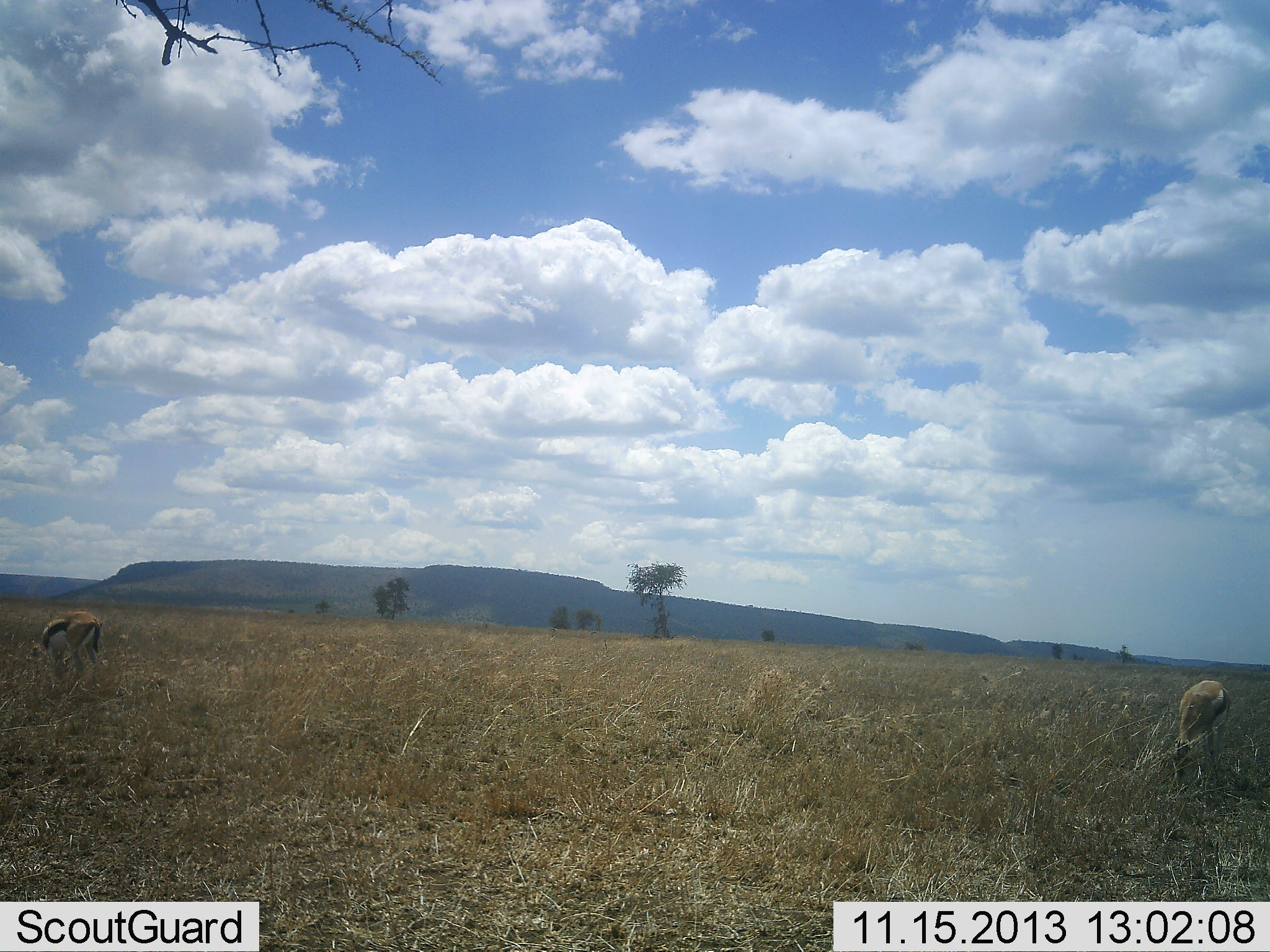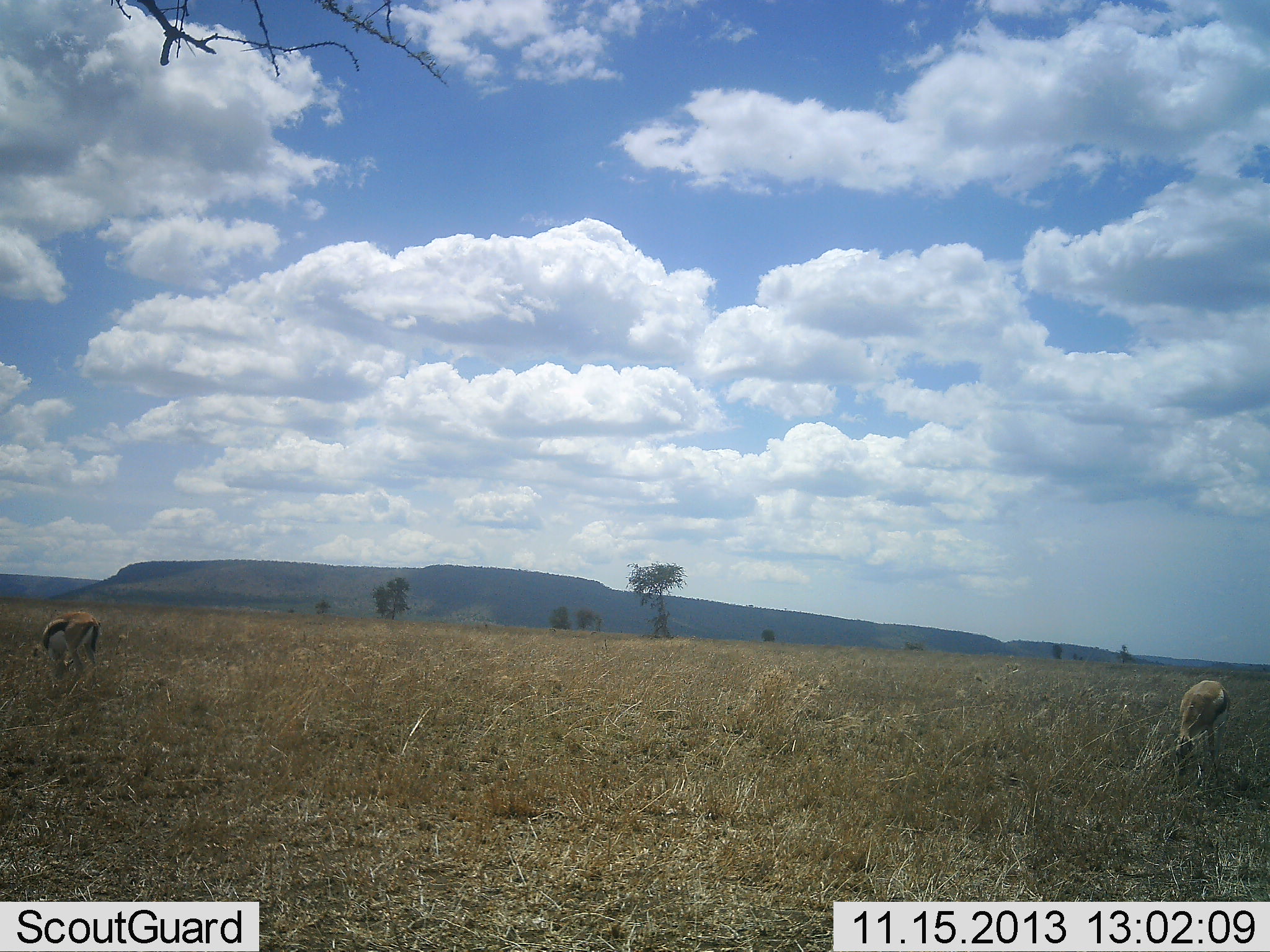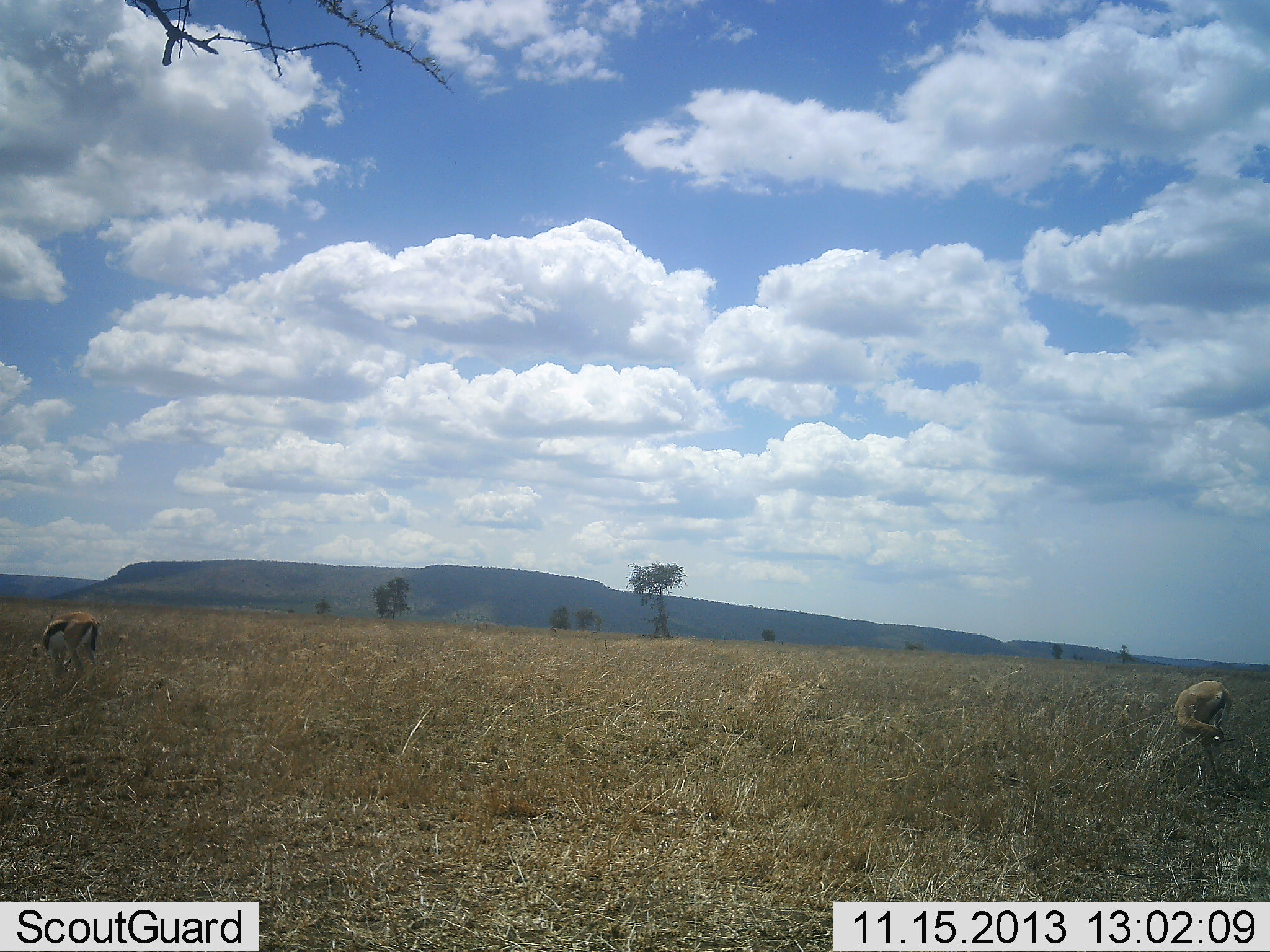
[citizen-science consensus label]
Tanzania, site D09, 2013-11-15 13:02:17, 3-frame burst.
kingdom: Animalia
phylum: Chordata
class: Mammalia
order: Artiodactyla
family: Bovidae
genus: Eudorcas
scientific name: Eudorcas thomsonii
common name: thomson's gazelle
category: gazellethomsons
Gazellethomsons (thomson's gazelle) (Eudorcas thomsonii), count 2. Behavior (volunteer vote fractions): standing 27%, resting 0%, moving 9%, interacting 0%. Young present (vote fraction): 0%. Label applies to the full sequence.